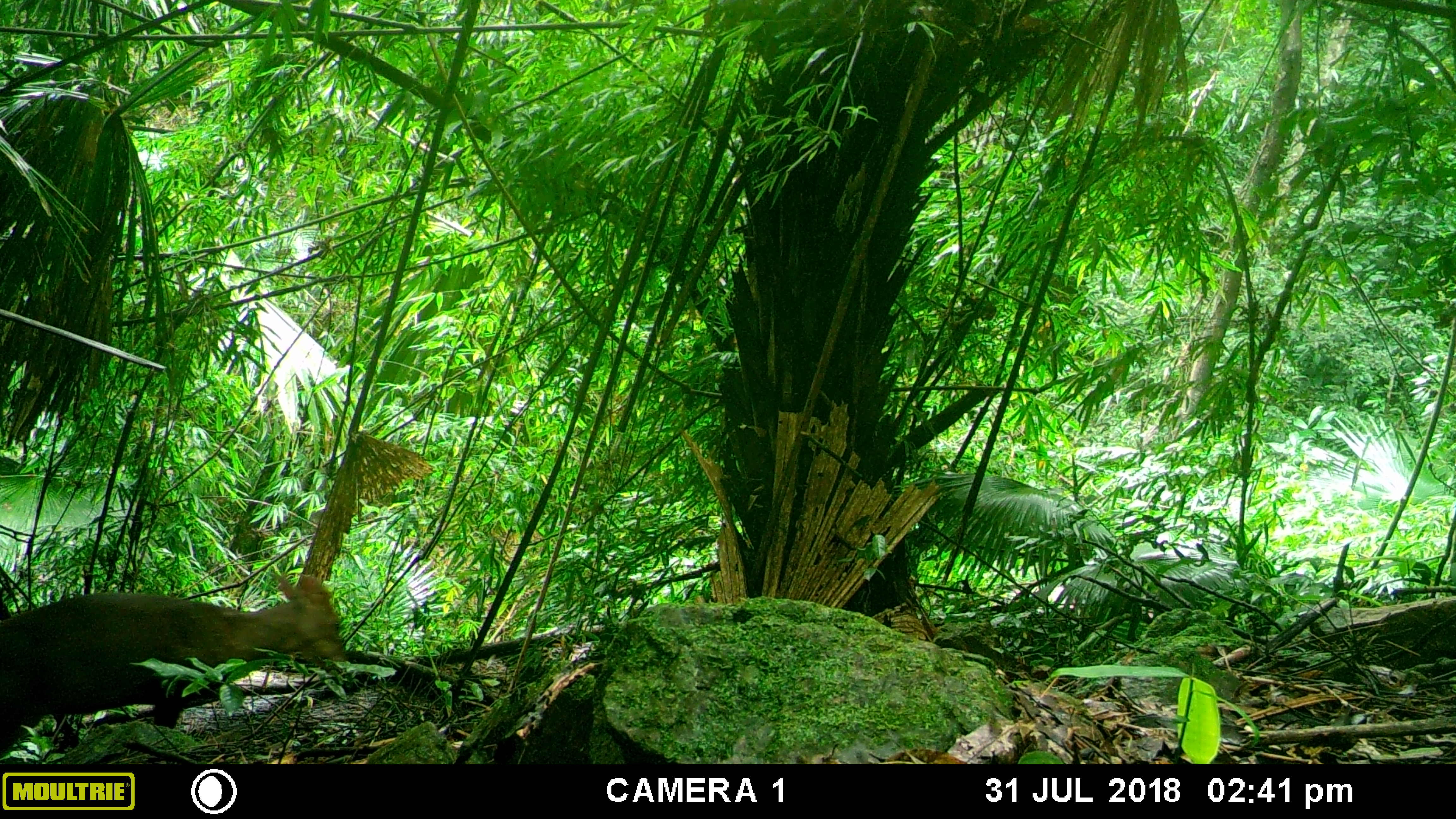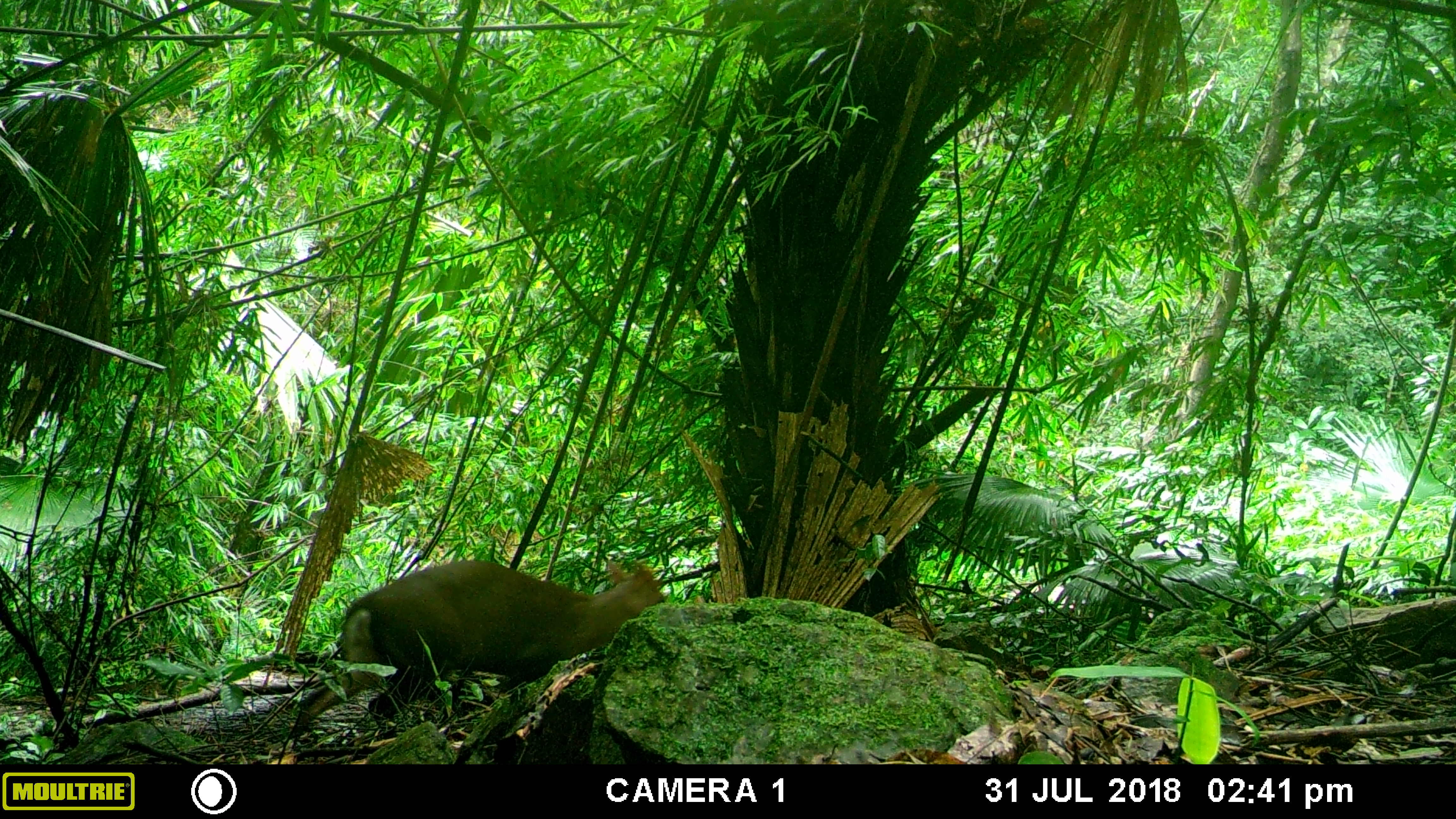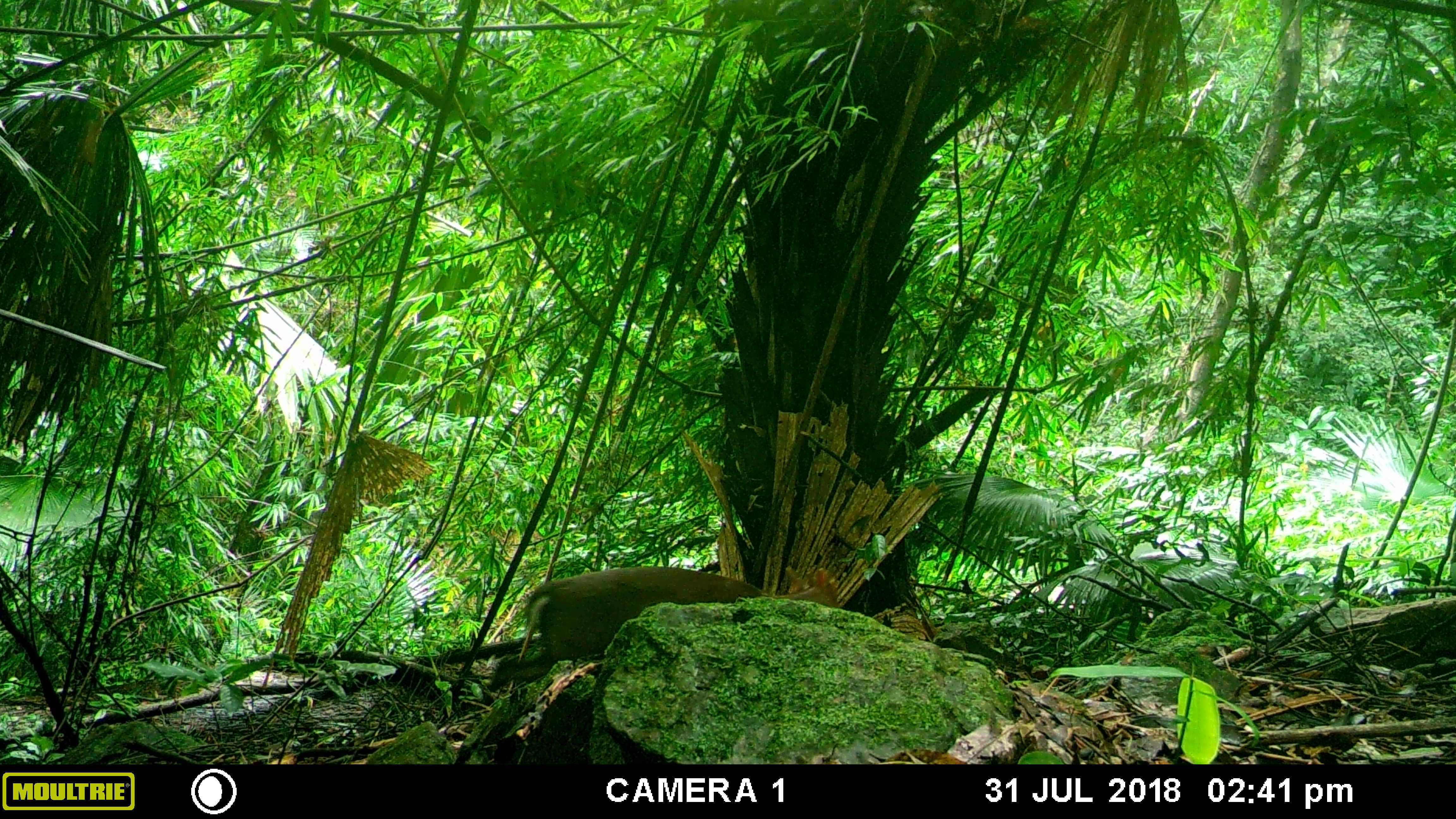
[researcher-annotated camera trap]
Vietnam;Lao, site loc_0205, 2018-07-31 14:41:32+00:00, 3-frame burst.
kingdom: Animalia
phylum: Chordata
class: Mammalia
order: Artiodactyla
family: Cervidae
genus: Muntiacus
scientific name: Muntiacus rooseveltorum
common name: roosevelt's muntjac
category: roosevelts muntjac group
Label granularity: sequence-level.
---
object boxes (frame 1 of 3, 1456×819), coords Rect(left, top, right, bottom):
roosevelts muntjac group: Rect(0, 573, 351, 752)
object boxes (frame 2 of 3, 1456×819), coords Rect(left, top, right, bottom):
roosevelts muntjac group: Rect(288, 558, 668, 736); Rect(511, 621, 732, 719)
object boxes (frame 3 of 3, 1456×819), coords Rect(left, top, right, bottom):
roosevelts muntjac group: Rect(476, 567, 841, 710)